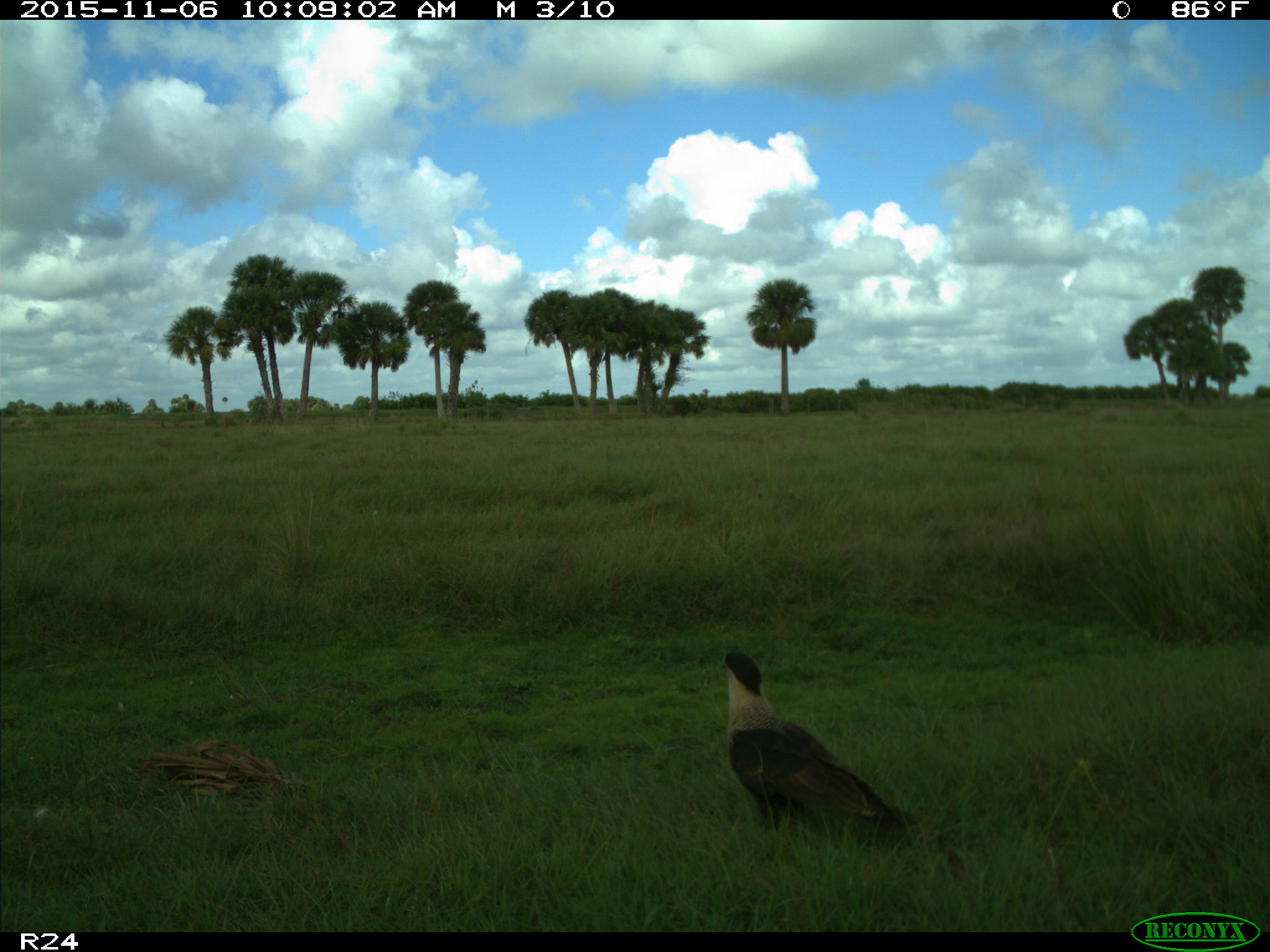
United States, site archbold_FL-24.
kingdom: Animalia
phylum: Chordata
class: Aves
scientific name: Aves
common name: birds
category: unidentified bird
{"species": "unidentified bird (birds) (Aves)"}